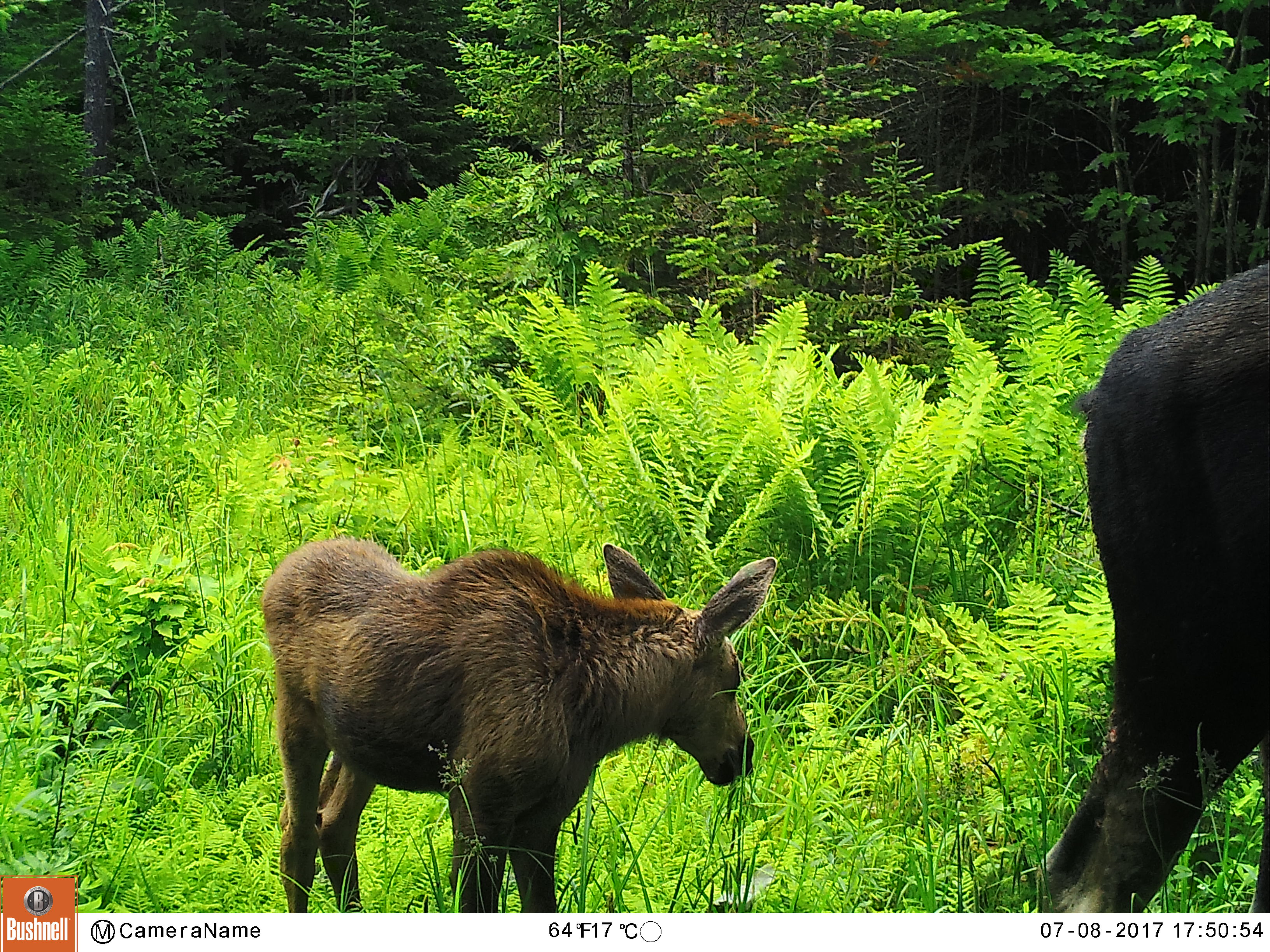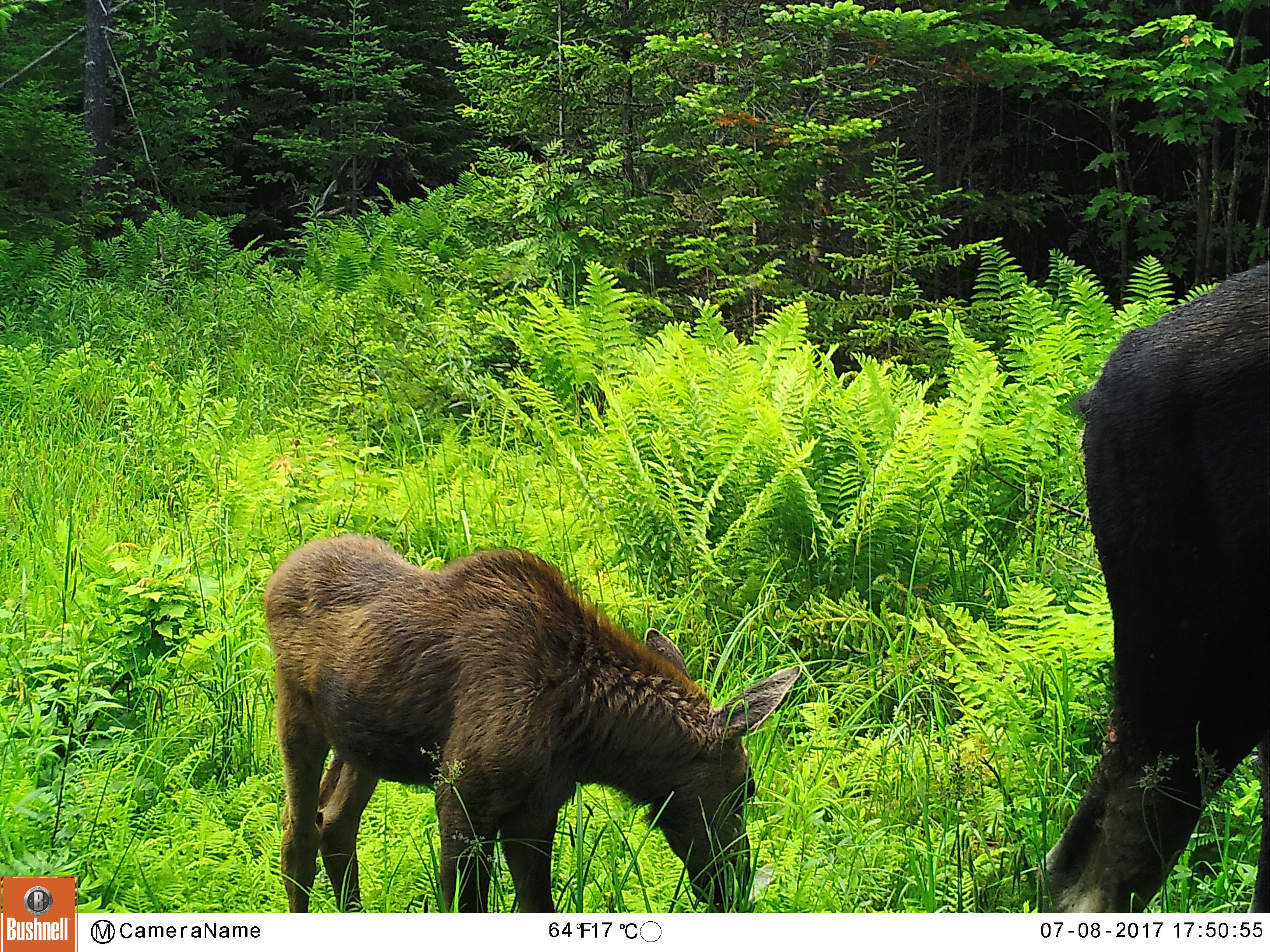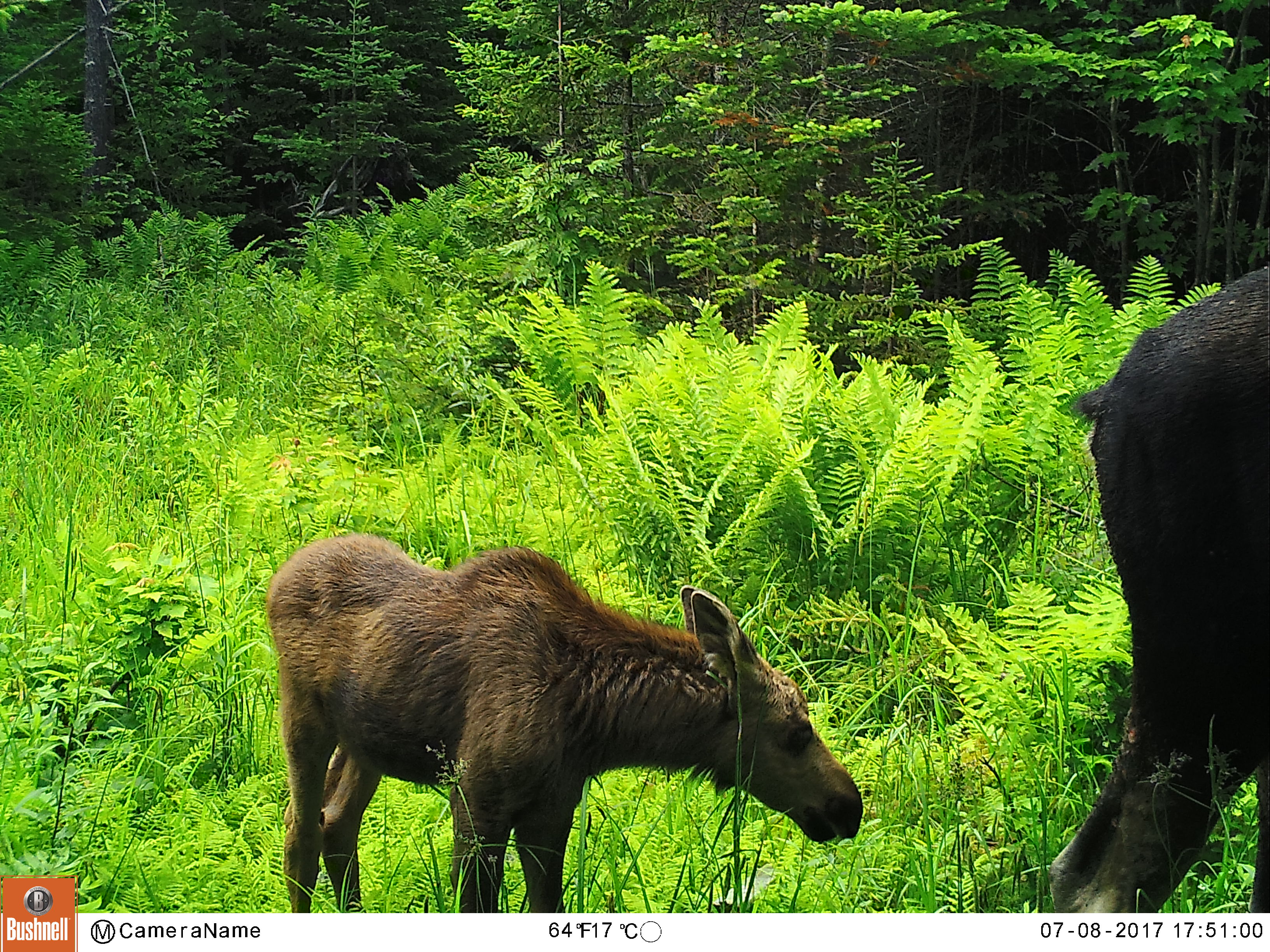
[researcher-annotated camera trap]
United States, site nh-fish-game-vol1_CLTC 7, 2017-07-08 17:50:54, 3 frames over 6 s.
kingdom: Animalia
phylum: Chordata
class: Mammalia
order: Artiodactyla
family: Cervidae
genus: Alces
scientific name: Alces alces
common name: moose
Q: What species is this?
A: Moose (Alces alces).